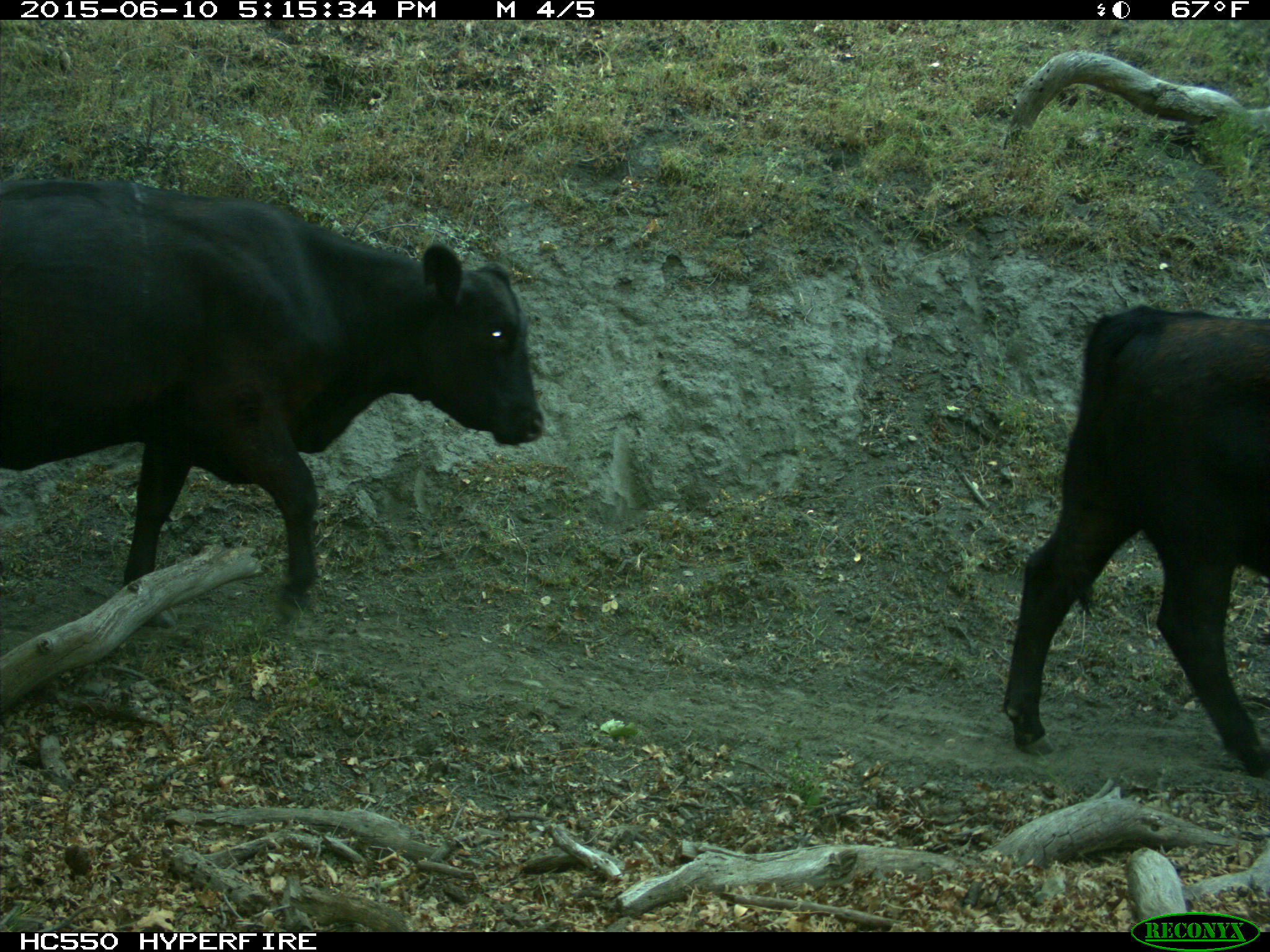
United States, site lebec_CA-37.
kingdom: Animalia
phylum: Chordata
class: Mammalia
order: Artiodactyla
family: Bovidae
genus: Bos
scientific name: Bos taurus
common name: domestic cow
Bos taurus (domestic cow).